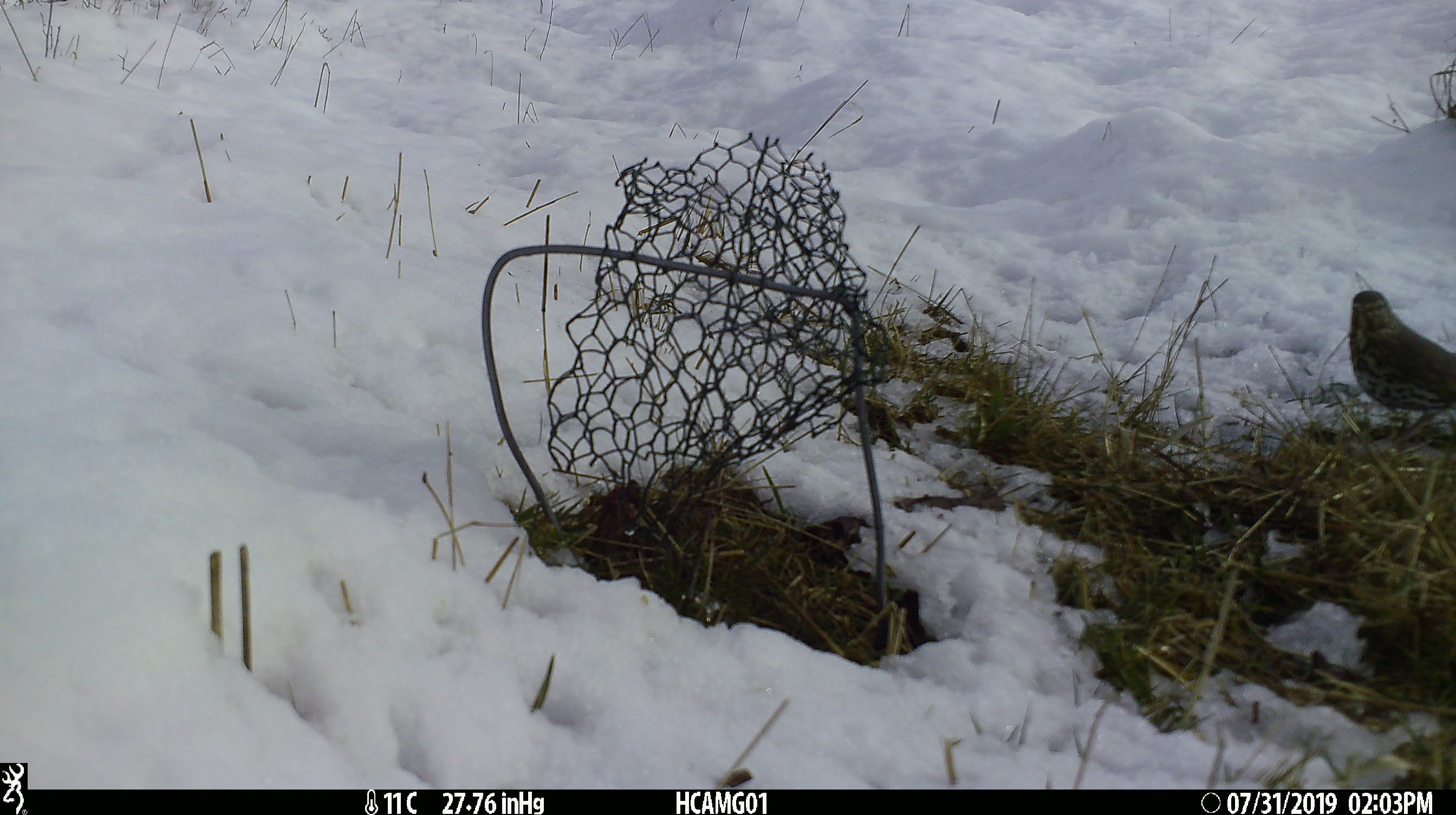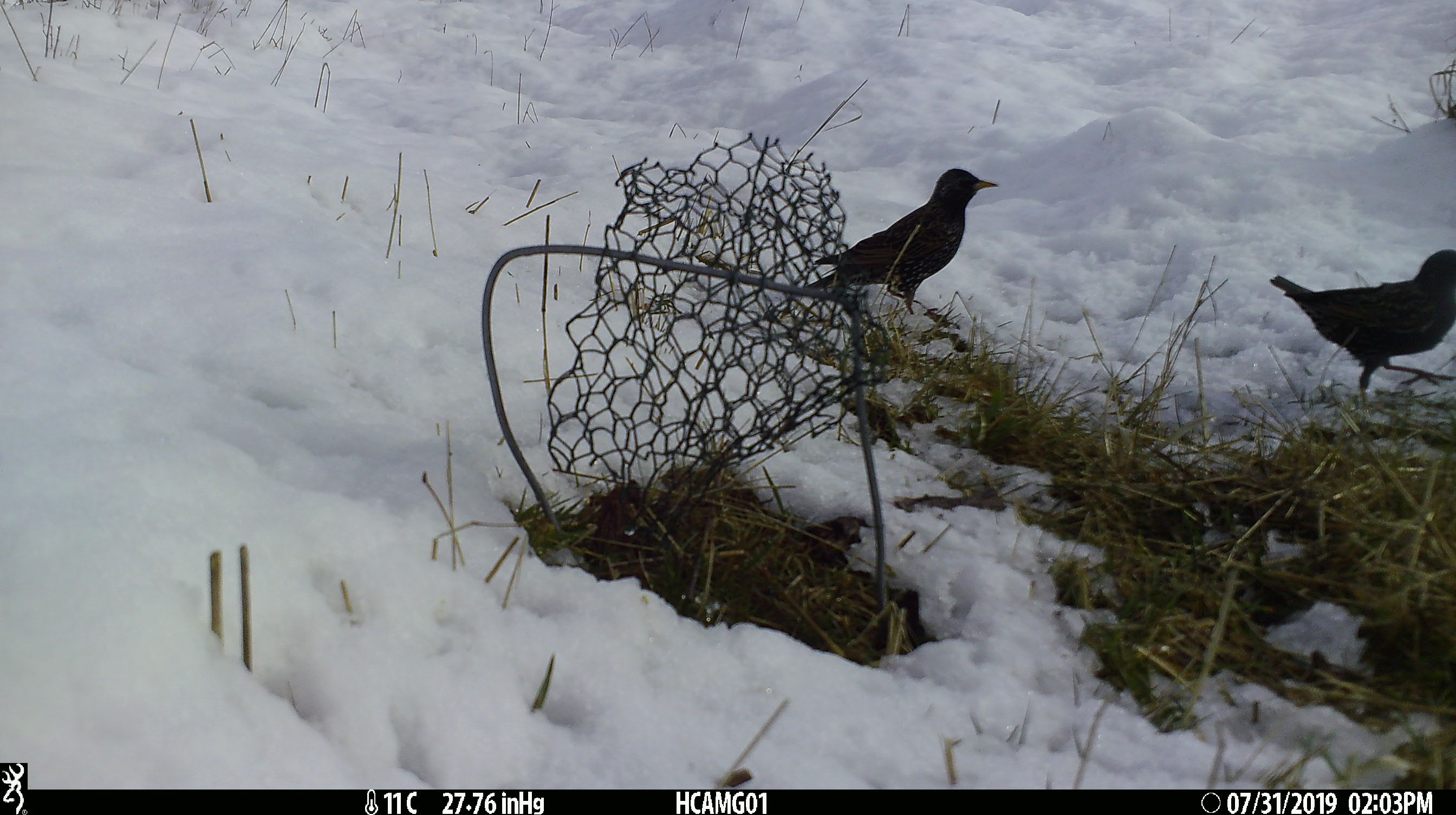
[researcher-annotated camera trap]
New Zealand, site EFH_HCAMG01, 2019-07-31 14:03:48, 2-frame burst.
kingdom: Animalia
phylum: Chordata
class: Aves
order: Passeriformes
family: Turdidae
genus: Turdus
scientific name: Turdus philomelos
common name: song thrush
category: thrush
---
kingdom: Animalia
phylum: Chordata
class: Aves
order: Passeriformes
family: Sturnidae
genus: Sturnus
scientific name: Sturnus vulgaris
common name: european starling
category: starling